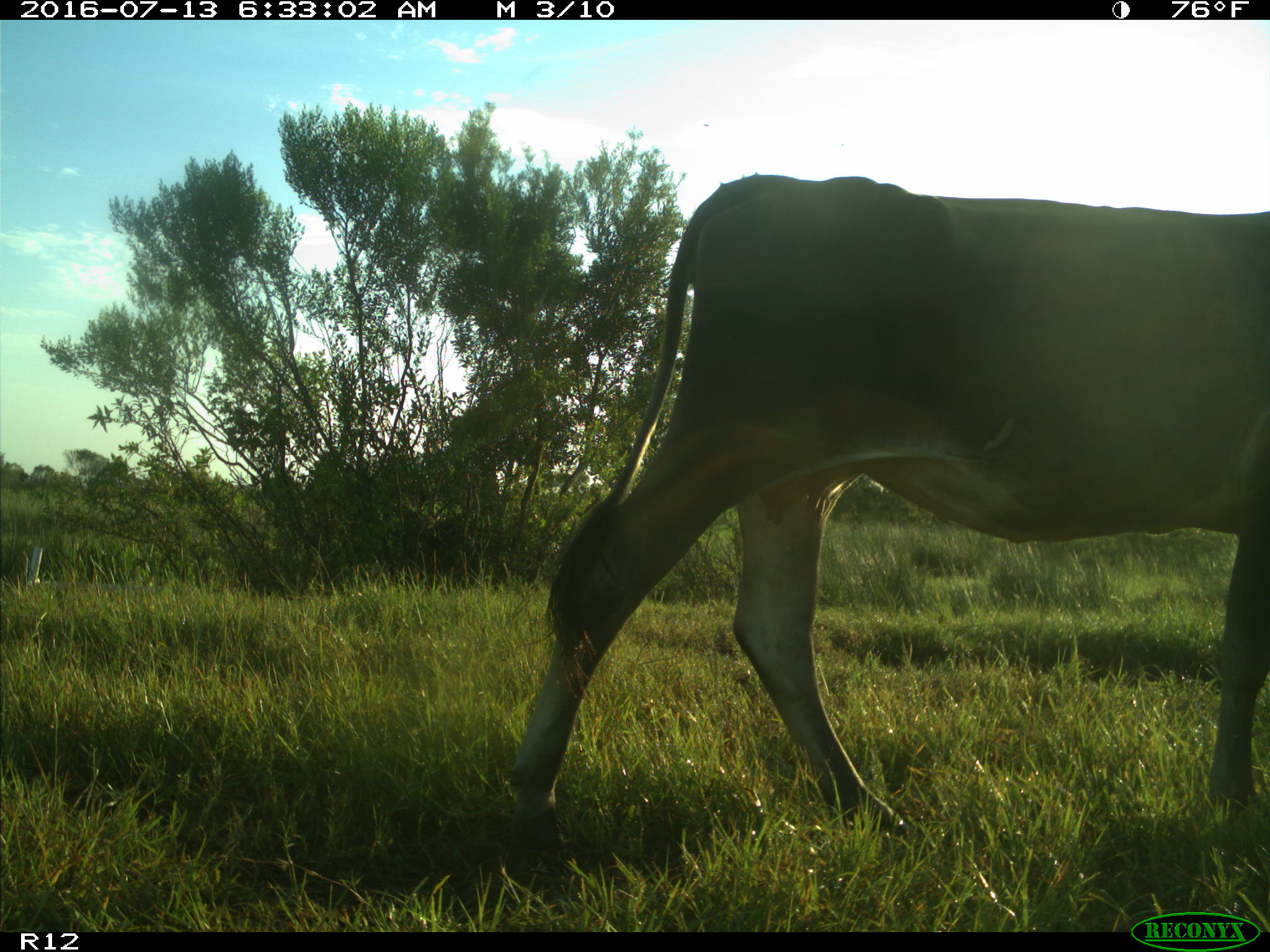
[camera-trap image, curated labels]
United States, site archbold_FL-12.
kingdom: Animalia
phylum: Chordata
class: Mammalia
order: Artiodactyla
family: Bovidae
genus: Bos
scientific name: Bos taurus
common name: domestic cow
Bos taurus (domestic cow).